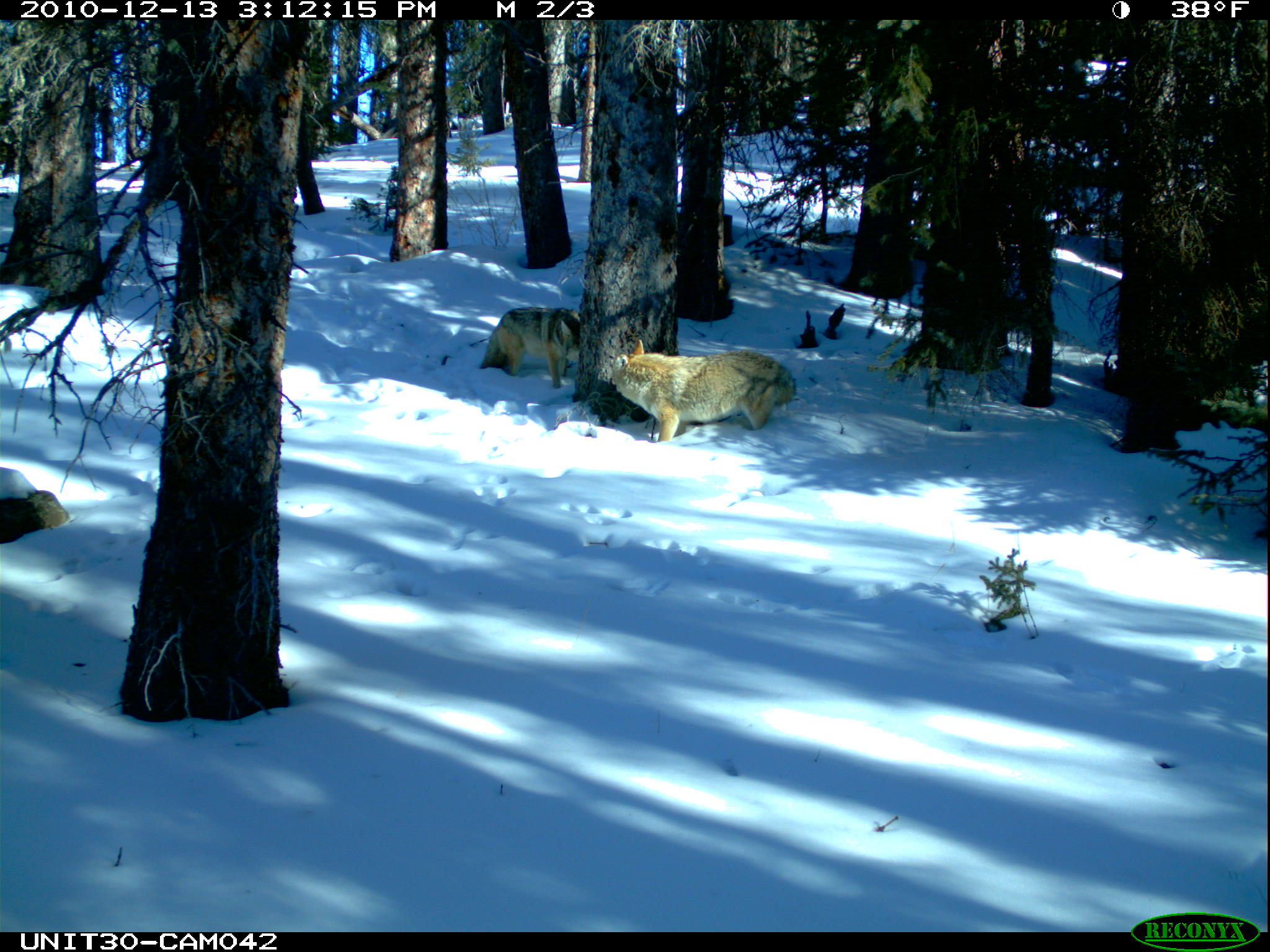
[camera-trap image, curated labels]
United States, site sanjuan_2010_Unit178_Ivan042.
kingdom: Animalia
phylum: Chordata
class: Mammalia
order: Carnivora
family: Canidae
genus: Canis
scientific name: Canis latrans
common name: coyote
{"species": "Canis latrans (coyote)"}